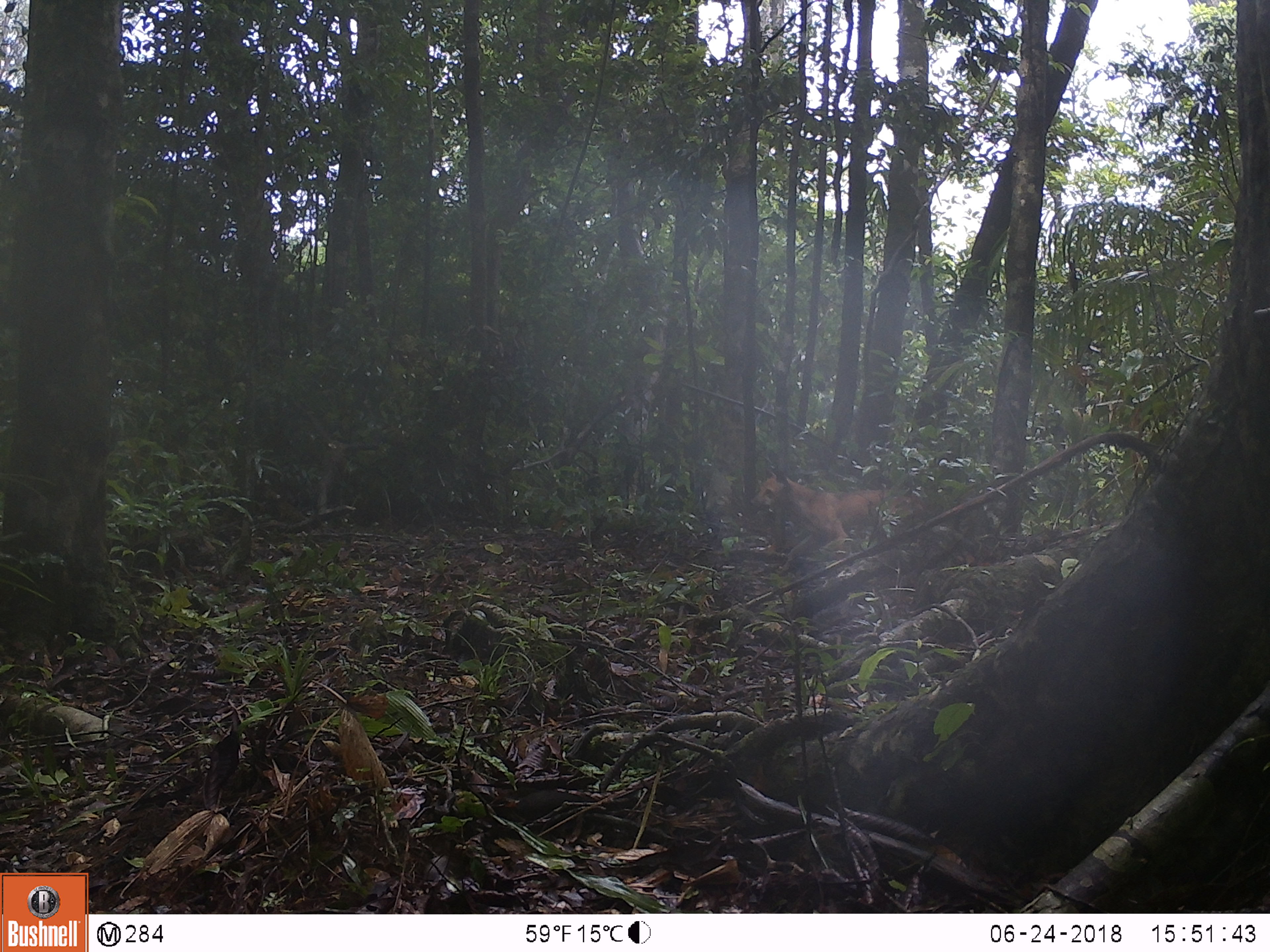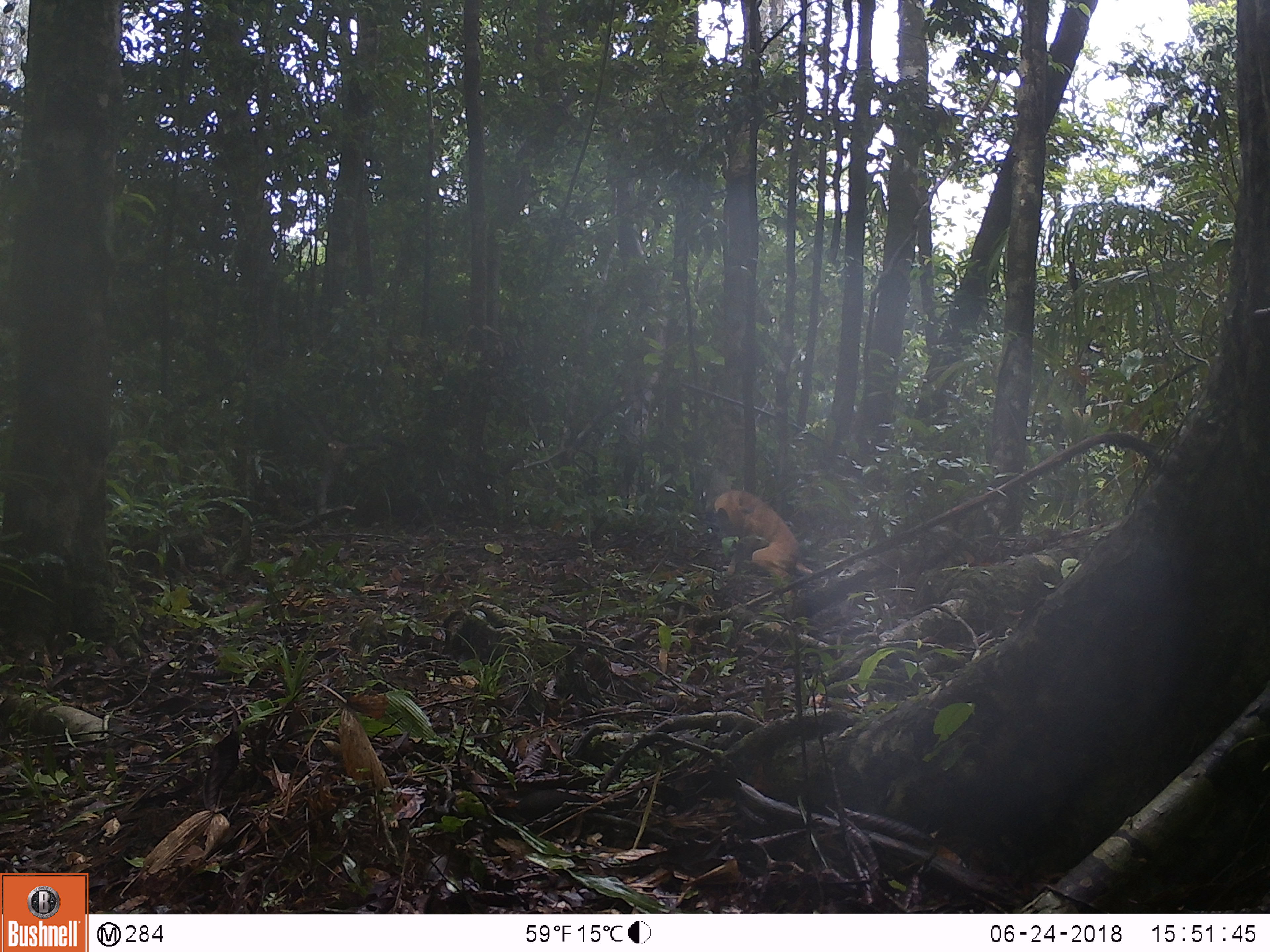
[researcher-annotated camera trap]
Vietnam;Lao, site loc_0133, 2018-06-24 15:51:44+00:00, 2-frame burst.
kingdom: Animalia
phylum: Chordata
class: Mammalia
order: Carnivora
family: Canidae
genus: Canis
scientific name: Canis familiaris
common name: domestic dog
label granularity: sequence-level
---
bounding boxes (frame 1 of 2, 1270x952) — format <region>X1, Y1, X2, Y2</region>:
domestic dog: <region>749, 467, 928, 577</region>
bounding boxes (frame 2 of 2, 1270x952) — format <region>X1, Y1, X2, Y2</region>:
domestic dog: <region>713, 489, 813, 588</region>